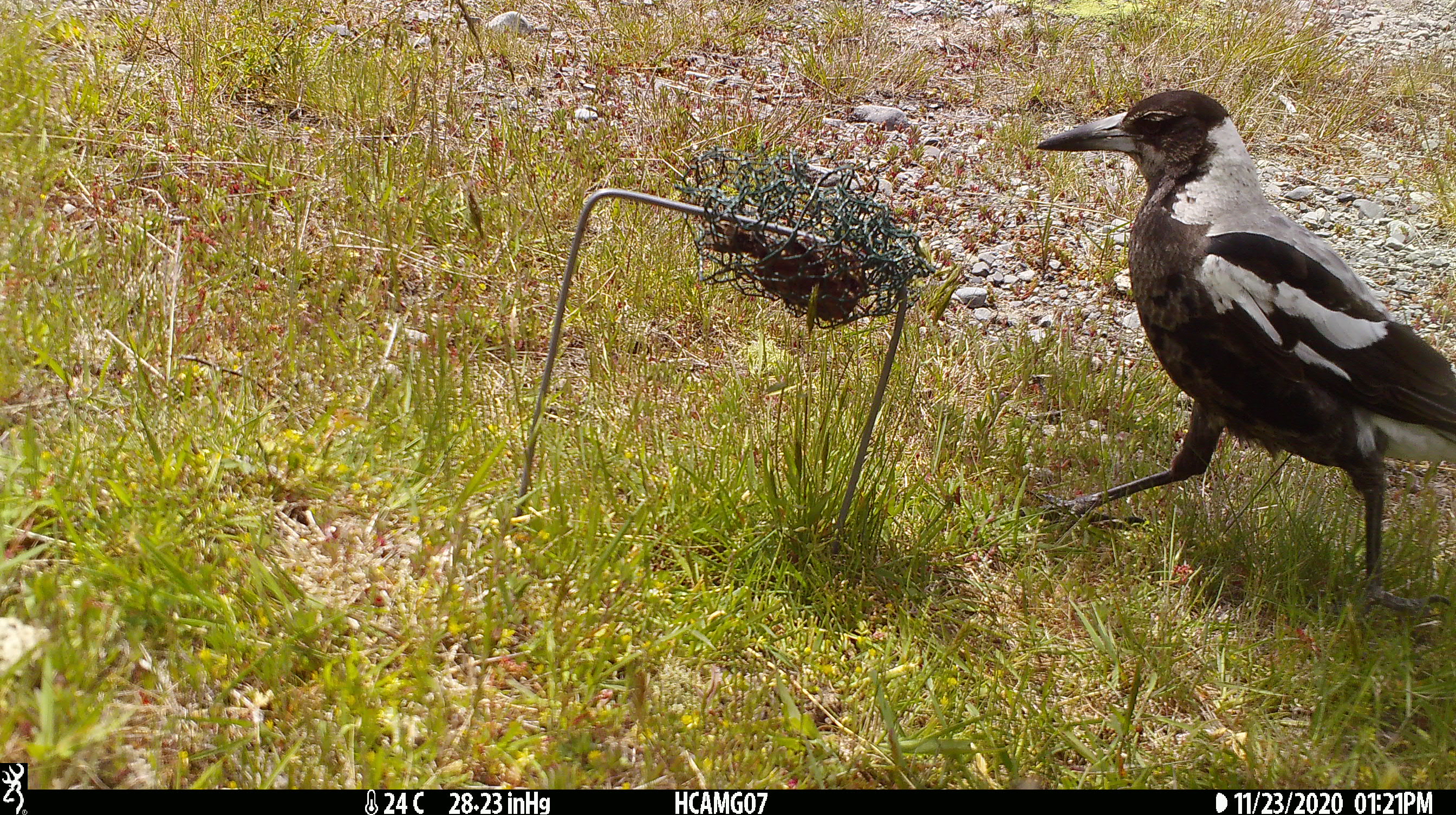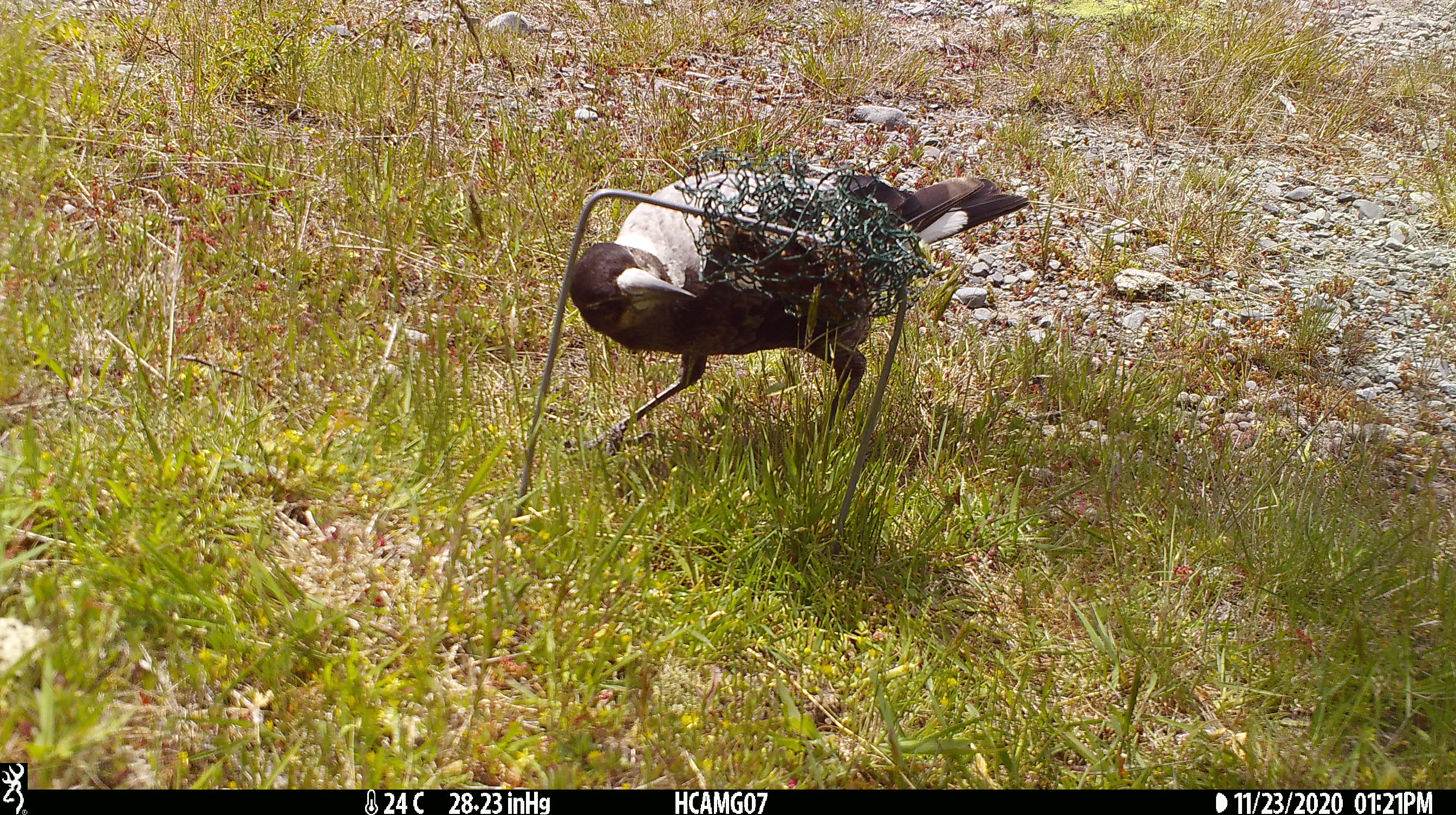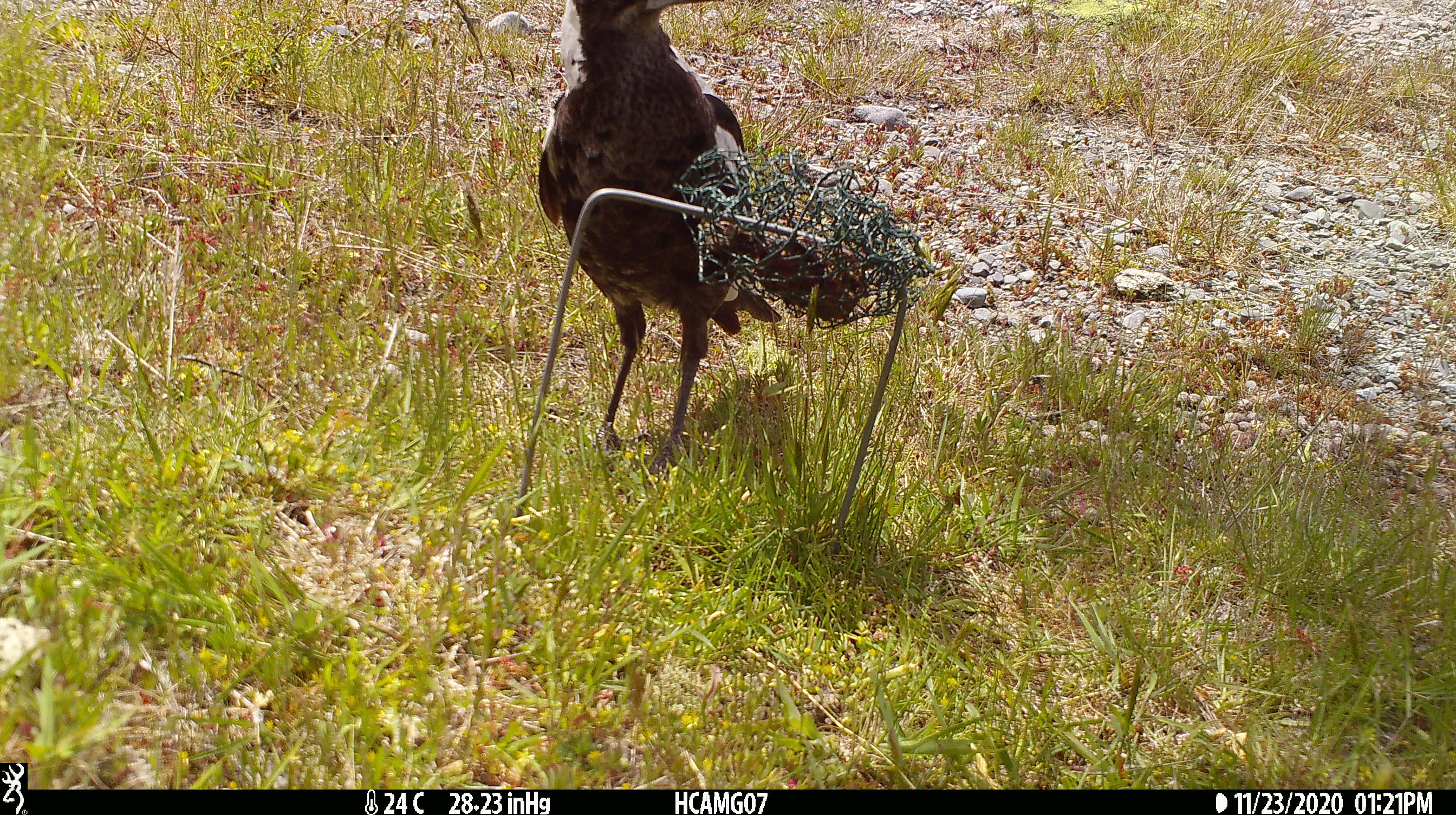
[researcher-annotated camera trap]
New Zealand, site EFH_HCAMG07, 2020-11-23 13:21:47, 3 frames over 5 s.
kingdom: Animalia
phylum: Chordata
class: Aves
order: Passeriformes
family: Artamidae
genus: Gymnorhina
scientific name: Gymnorhina tibicen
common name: australian magpie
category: magpie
Magpie (australian magpie) (Gymnorhina tibicen).